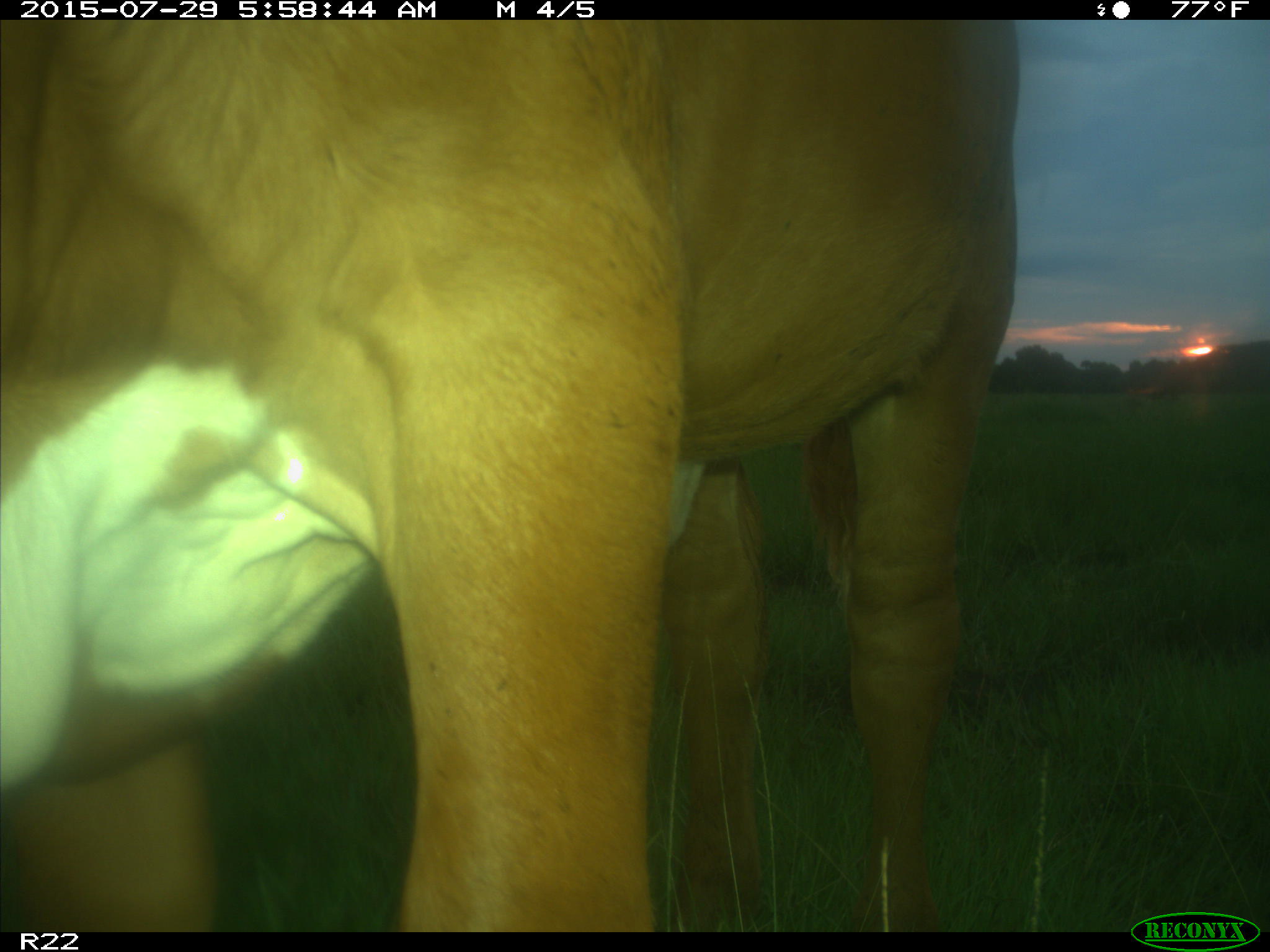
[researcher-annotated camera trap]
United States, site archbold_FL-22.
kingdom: Animalia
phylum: Chordata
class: Mammalia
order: Artiodactyla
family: Bovidae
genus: Bos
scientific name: Bos taurus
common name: domestic cow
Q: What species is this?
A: Bos taurus (domestic cow).